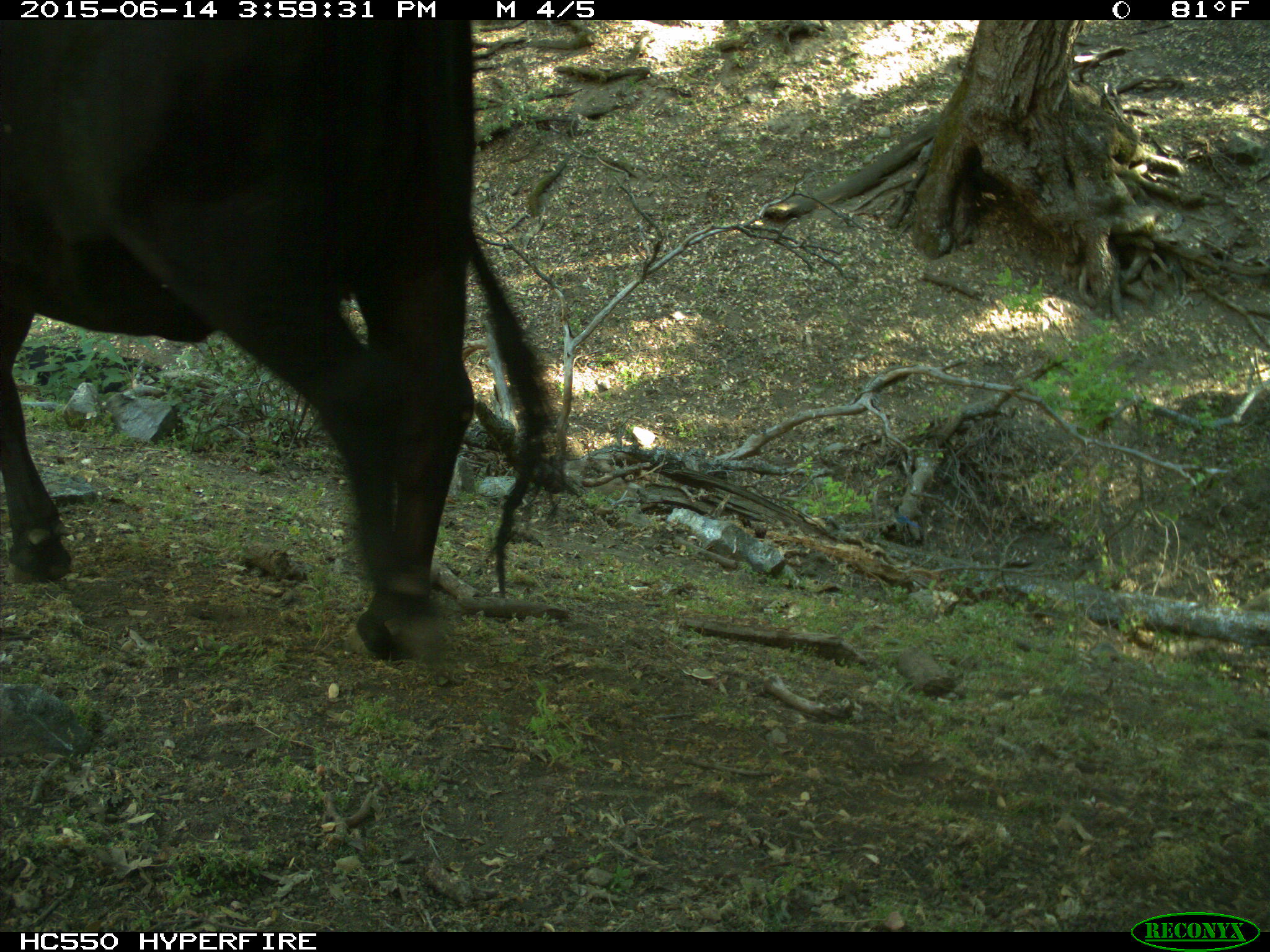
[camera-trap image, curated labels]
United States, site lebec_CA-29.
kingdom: Animalia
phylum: Chordata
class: Mammalia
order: Artiodactyla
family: Bovidae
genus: Bos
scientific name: Bos taurus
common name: domestic cow